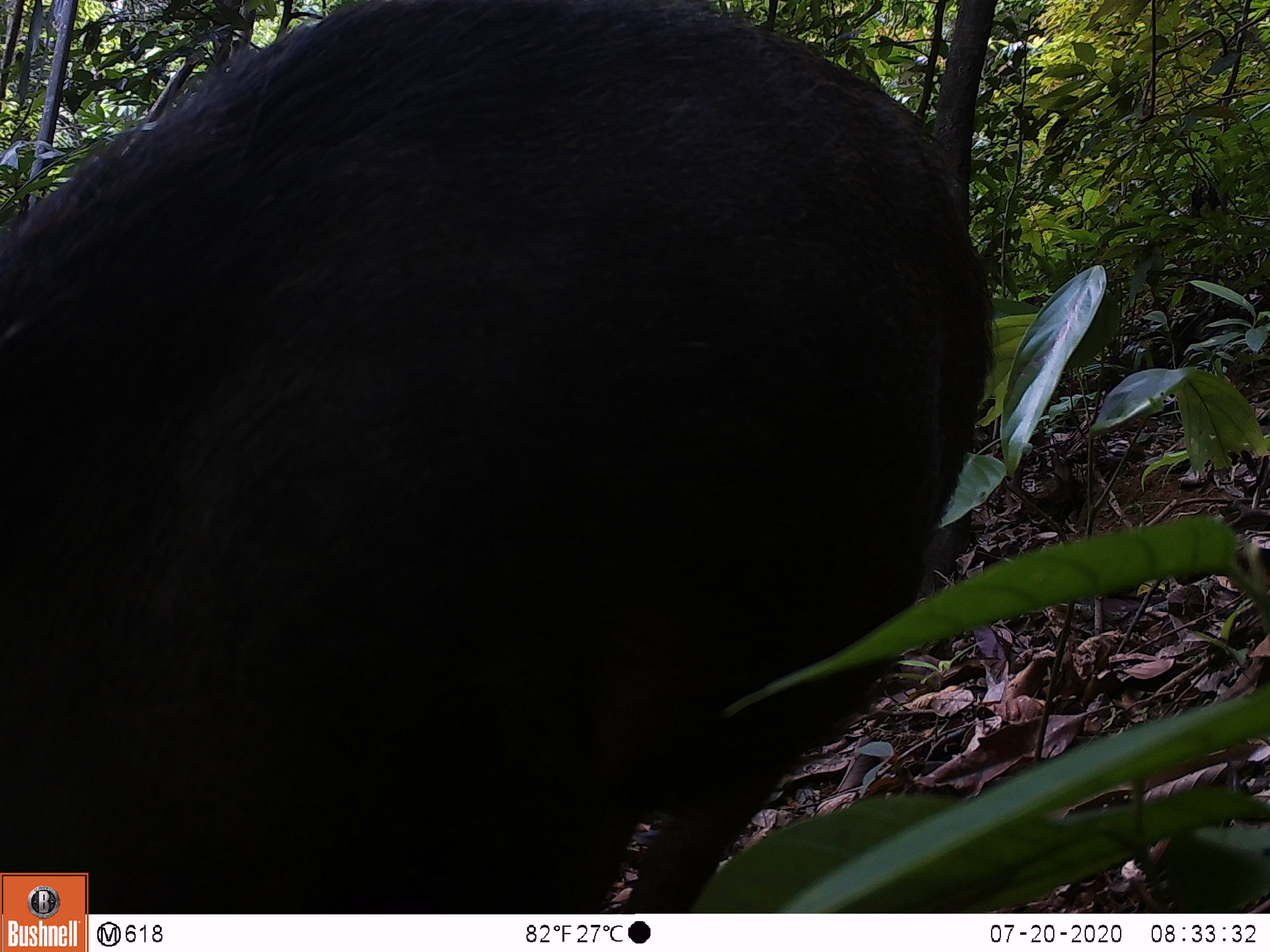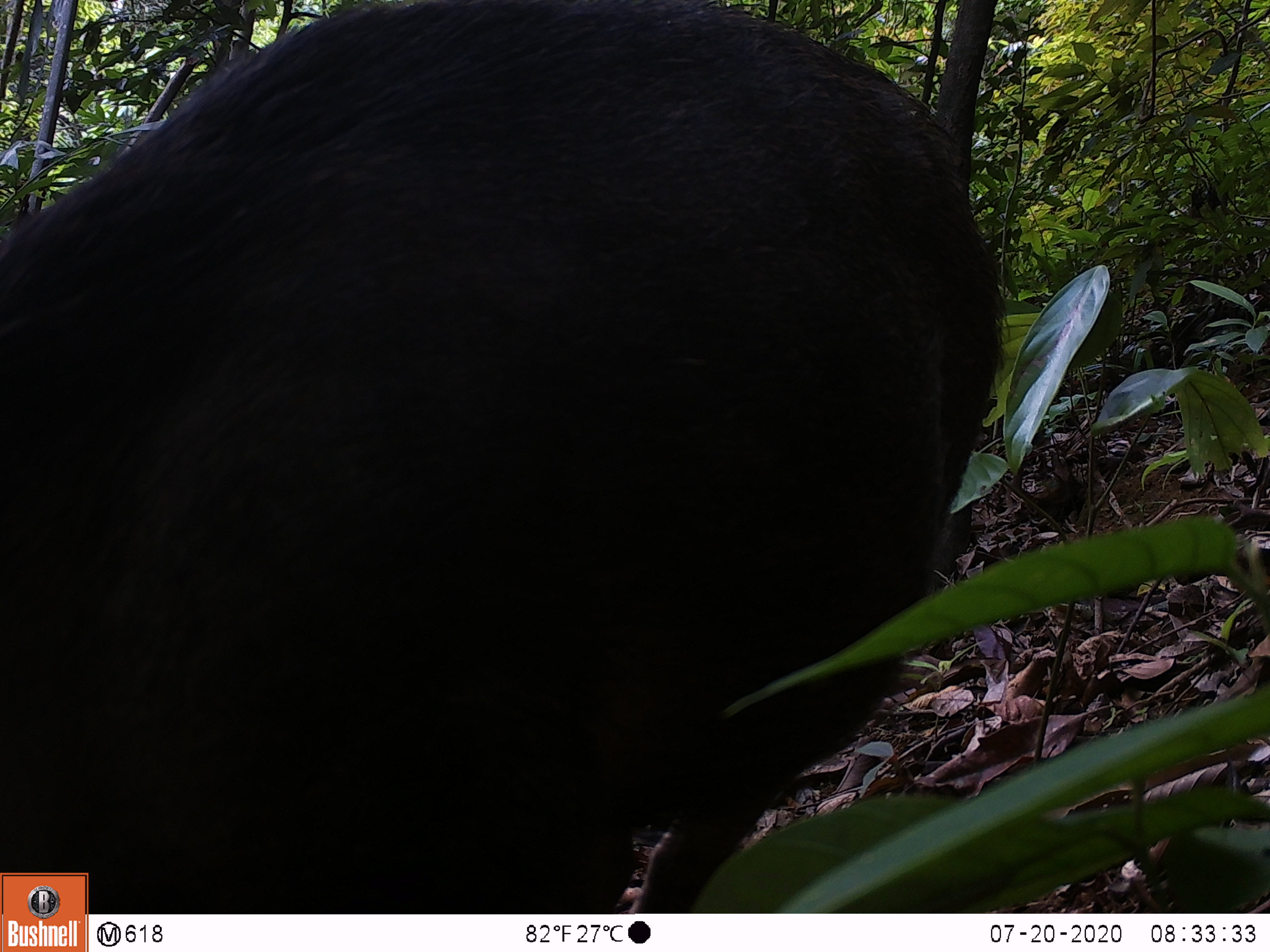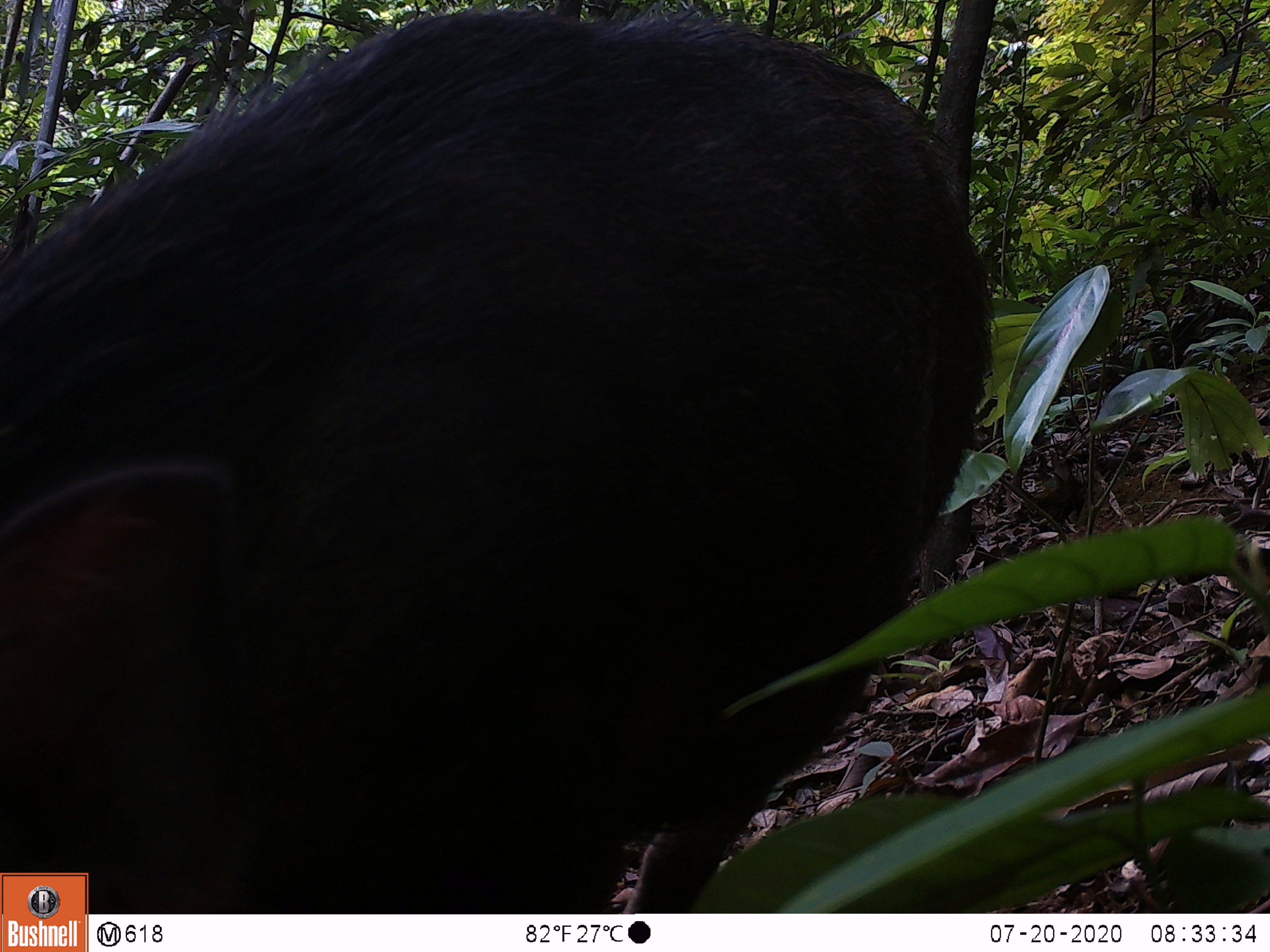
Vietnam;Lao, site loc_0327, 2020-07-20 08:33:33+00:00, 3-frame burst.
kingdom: Animalia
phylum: Chordata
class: Mammalia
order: Artiodactyla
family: Suidae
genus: Sus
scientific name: Sus scrofa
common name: eurasian wild pig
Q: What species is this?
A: Eurasian wild pig (Sus scrofa).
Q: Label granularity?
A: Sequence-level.